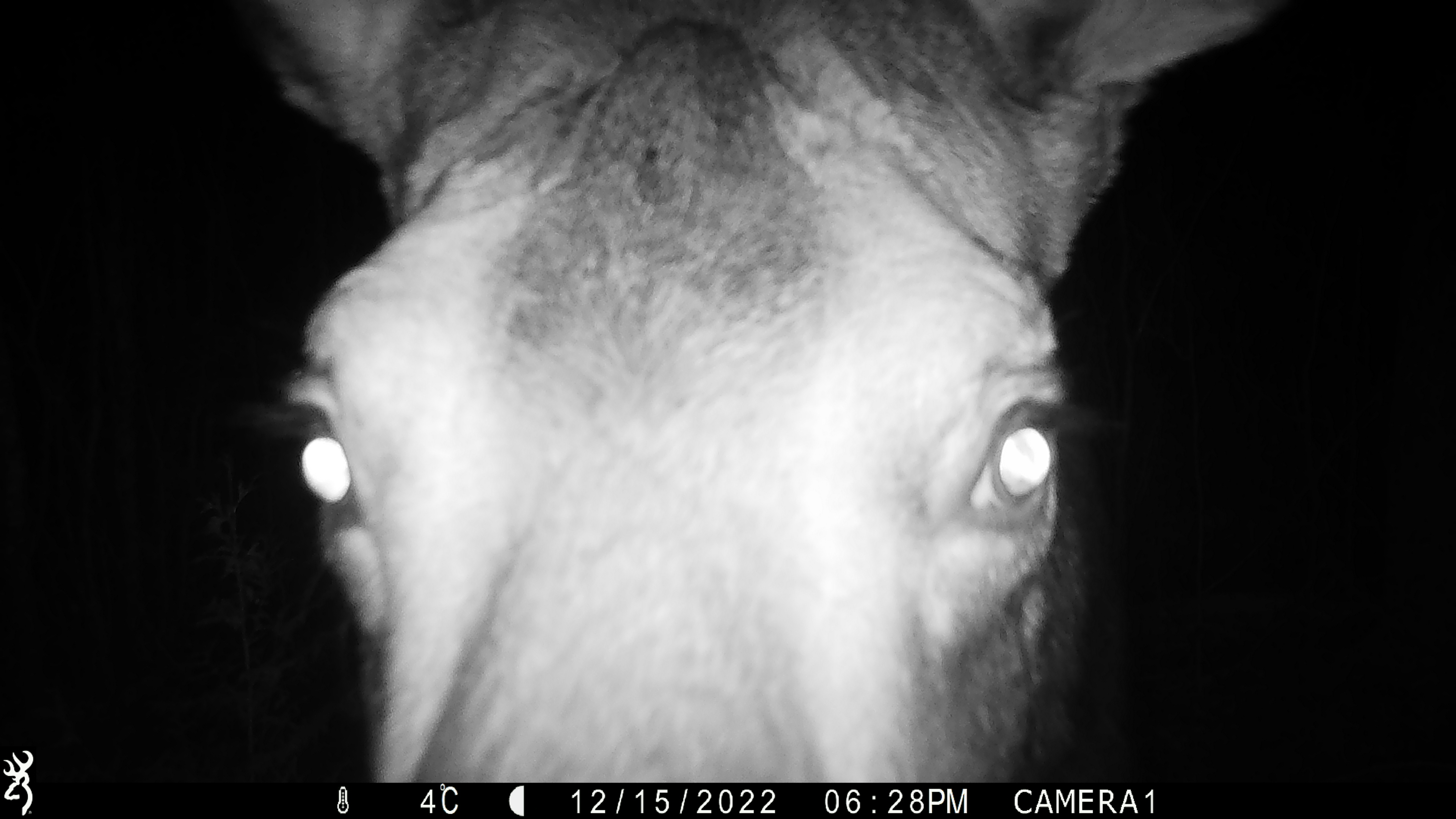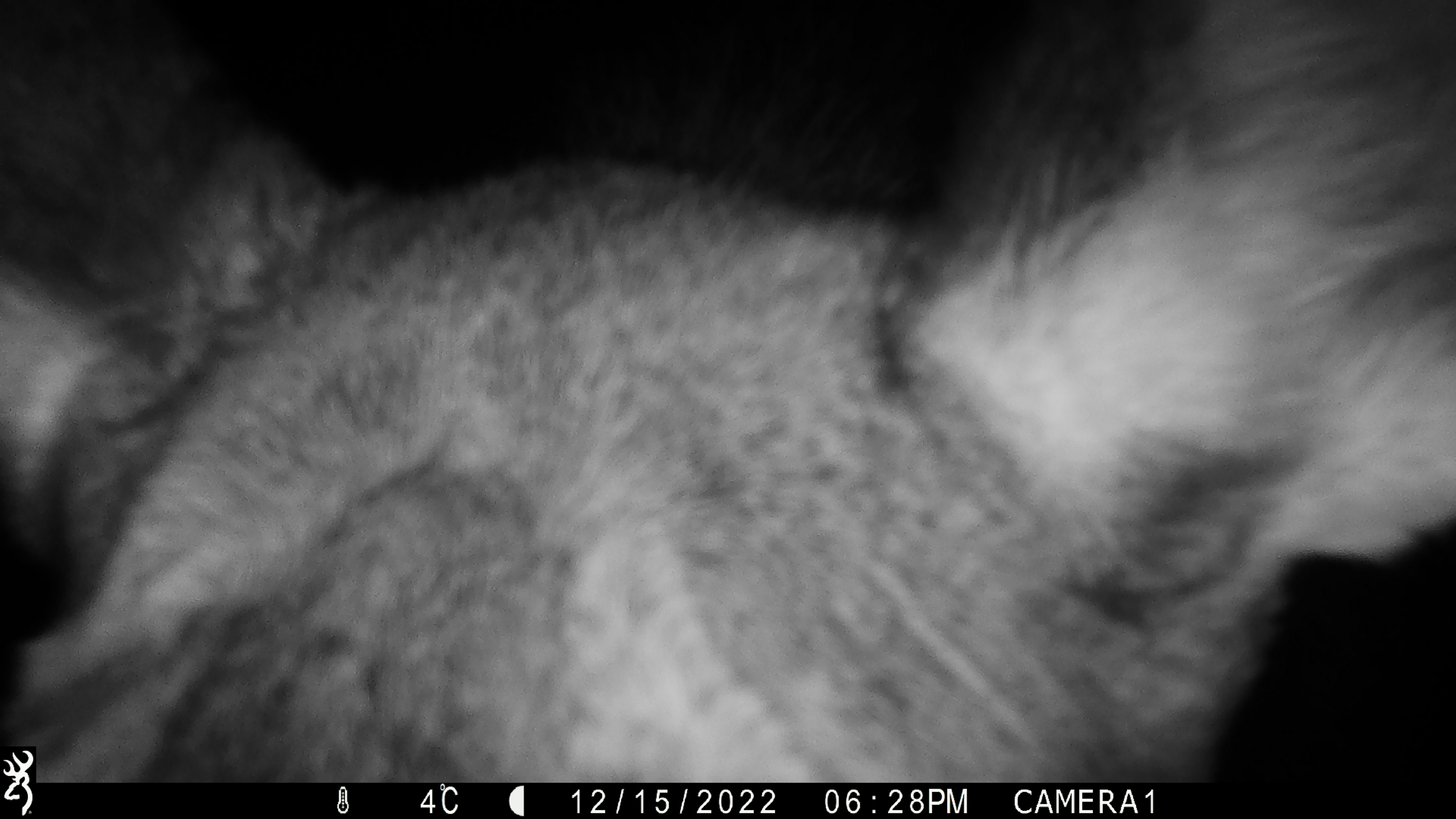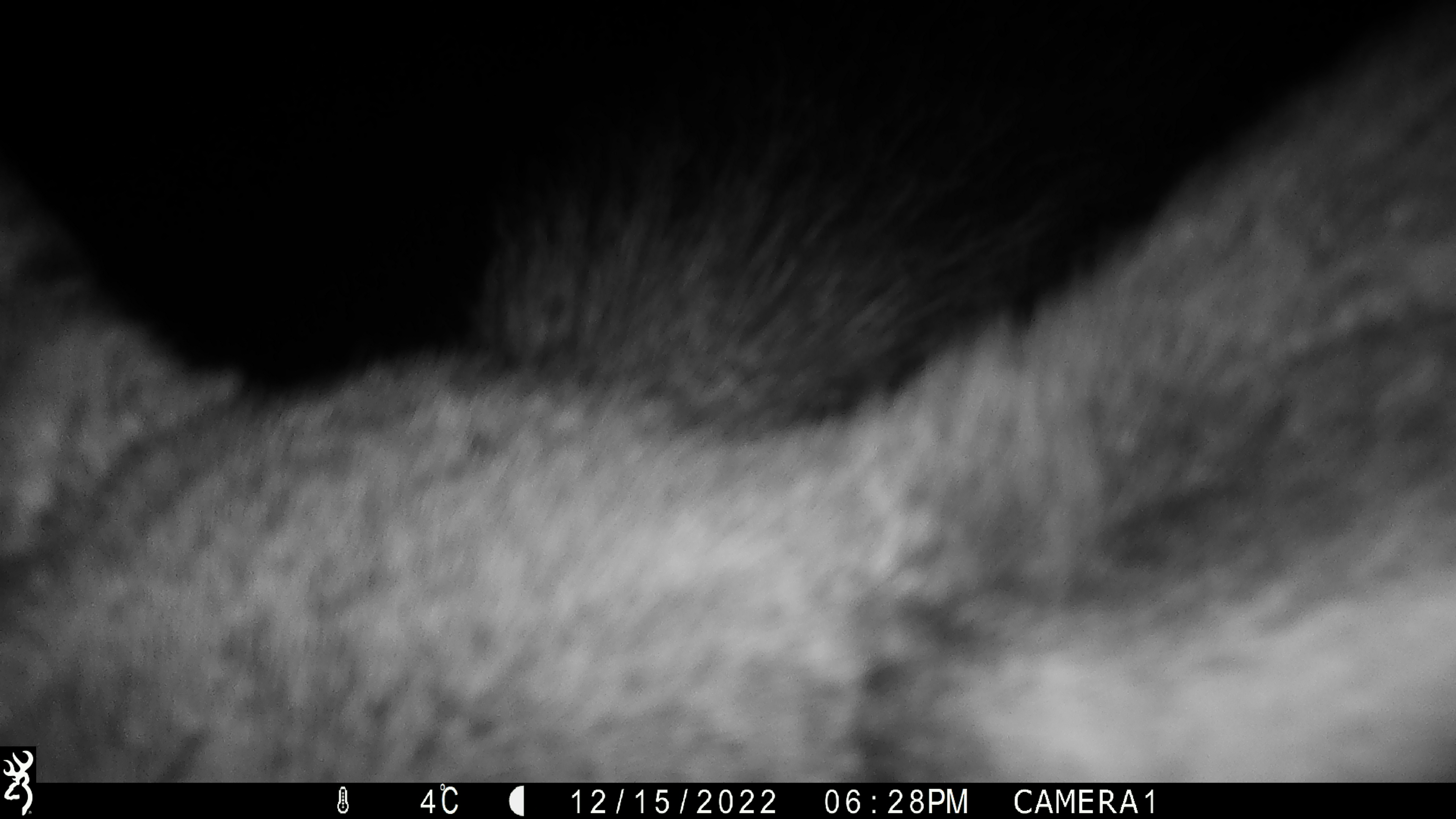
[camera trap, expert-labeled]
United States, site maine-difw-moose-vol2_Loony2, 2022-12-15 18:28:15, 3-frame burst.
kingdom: Animalia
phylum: Chordata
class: Mammalia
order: Artiodactyla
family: Cervidae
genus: Alces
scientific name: Alces alces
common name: moose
Moose (Alces alces).